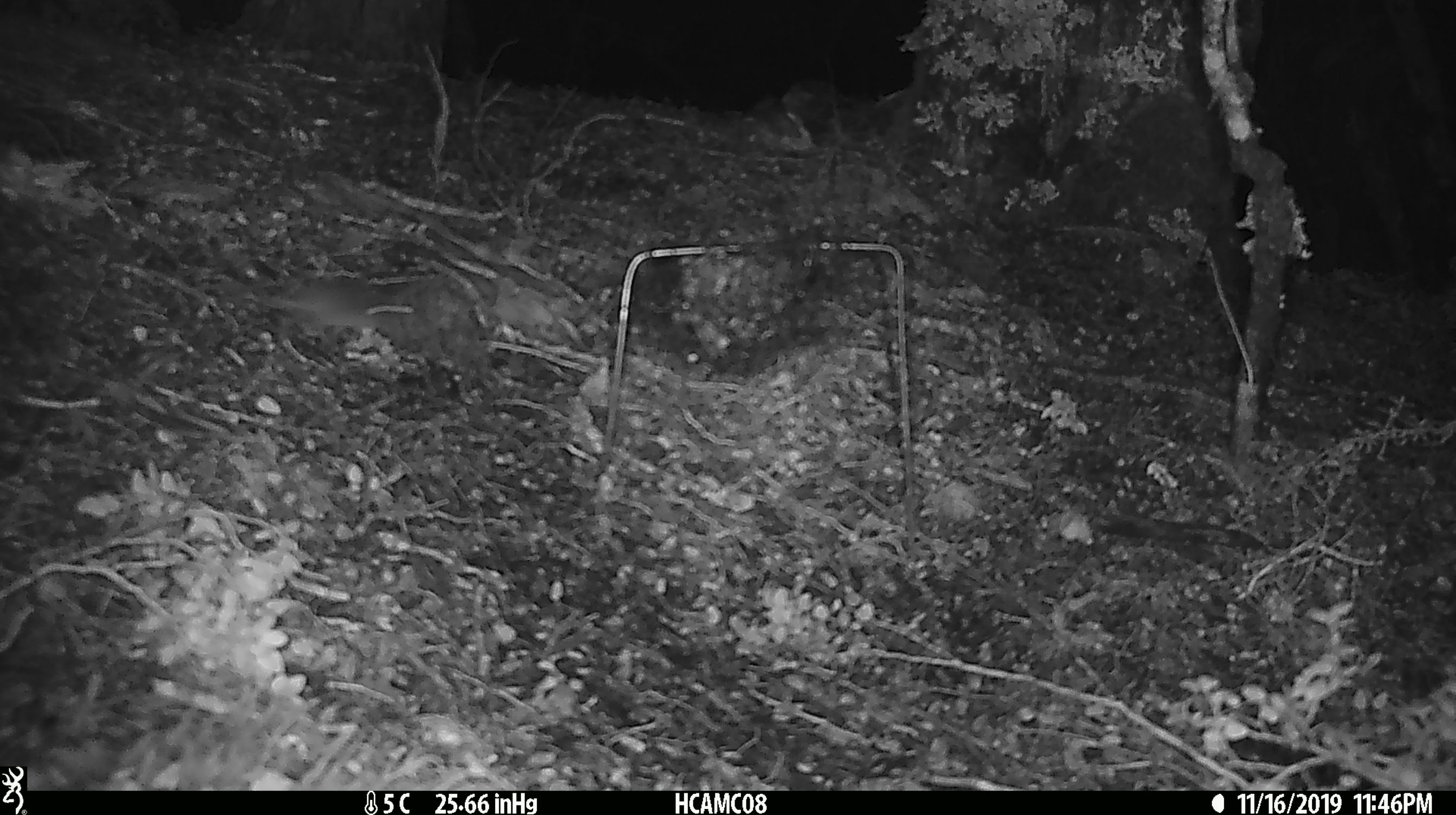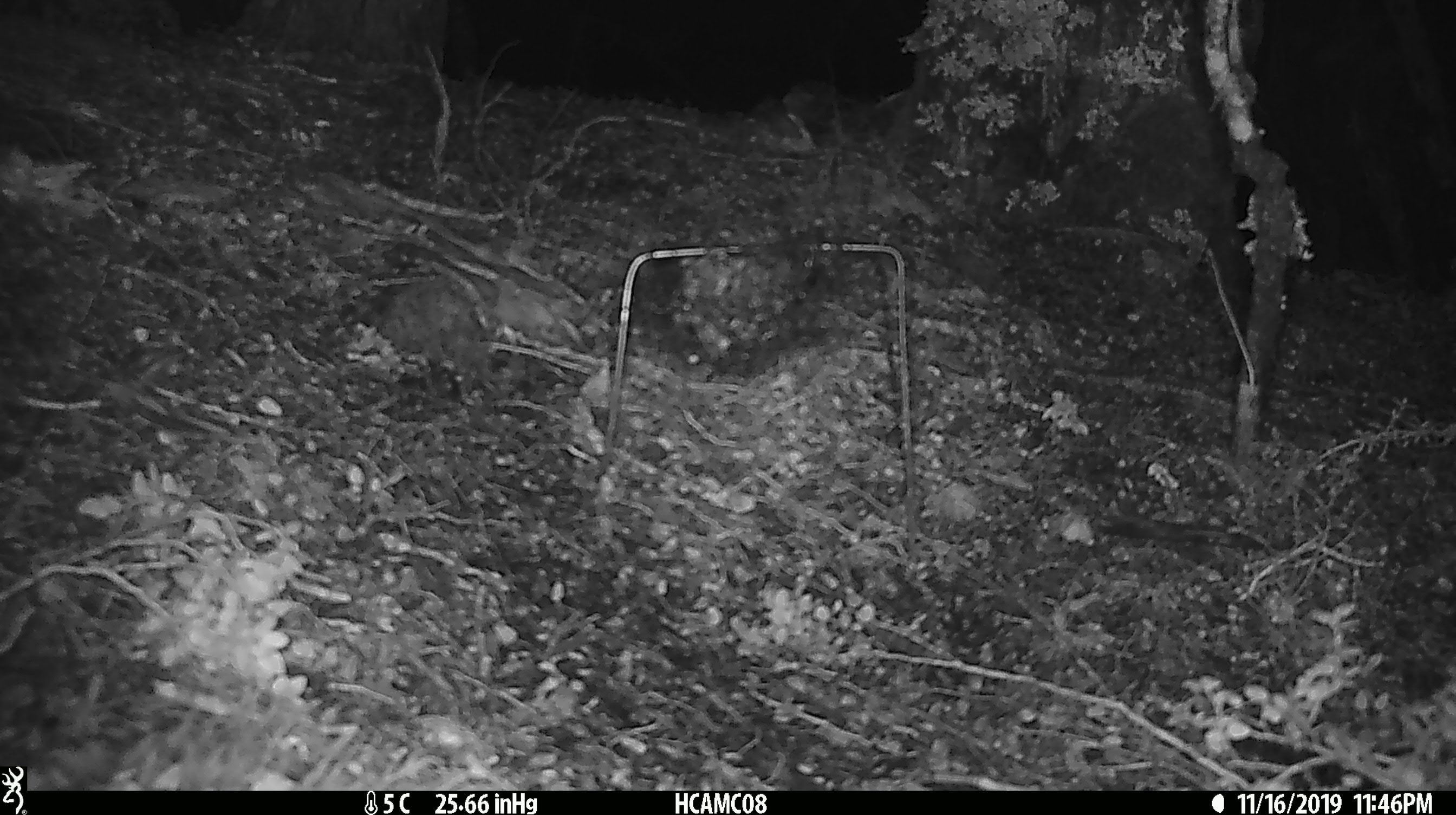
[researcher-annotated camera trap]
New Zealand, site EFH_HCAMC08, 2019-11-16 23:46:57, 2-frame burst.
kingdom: Animalia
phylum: Chordata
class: Mammalia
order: Rodentia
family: Muridae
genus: Mus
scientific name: Mus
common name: mouse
Mouse (Mus).